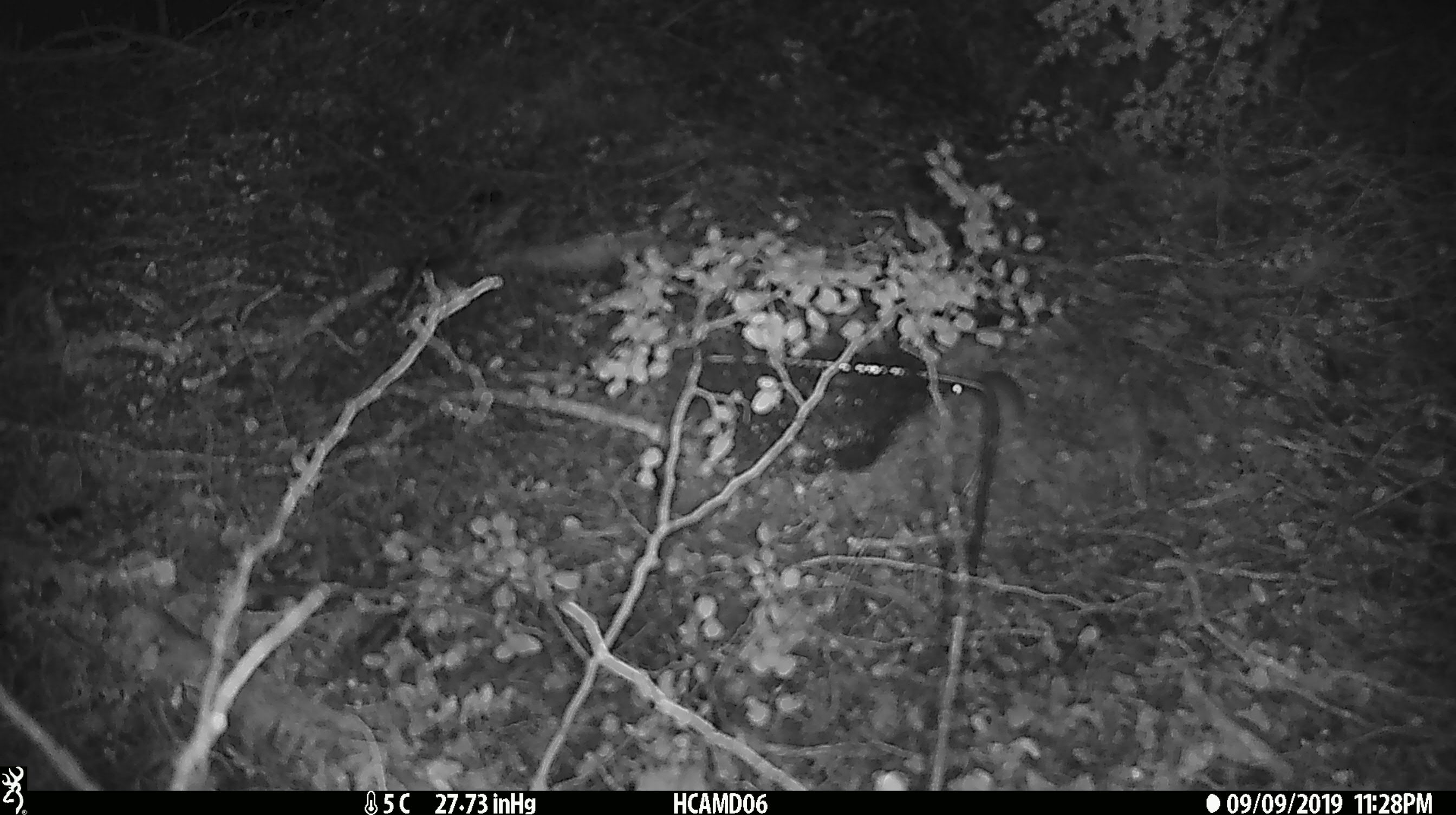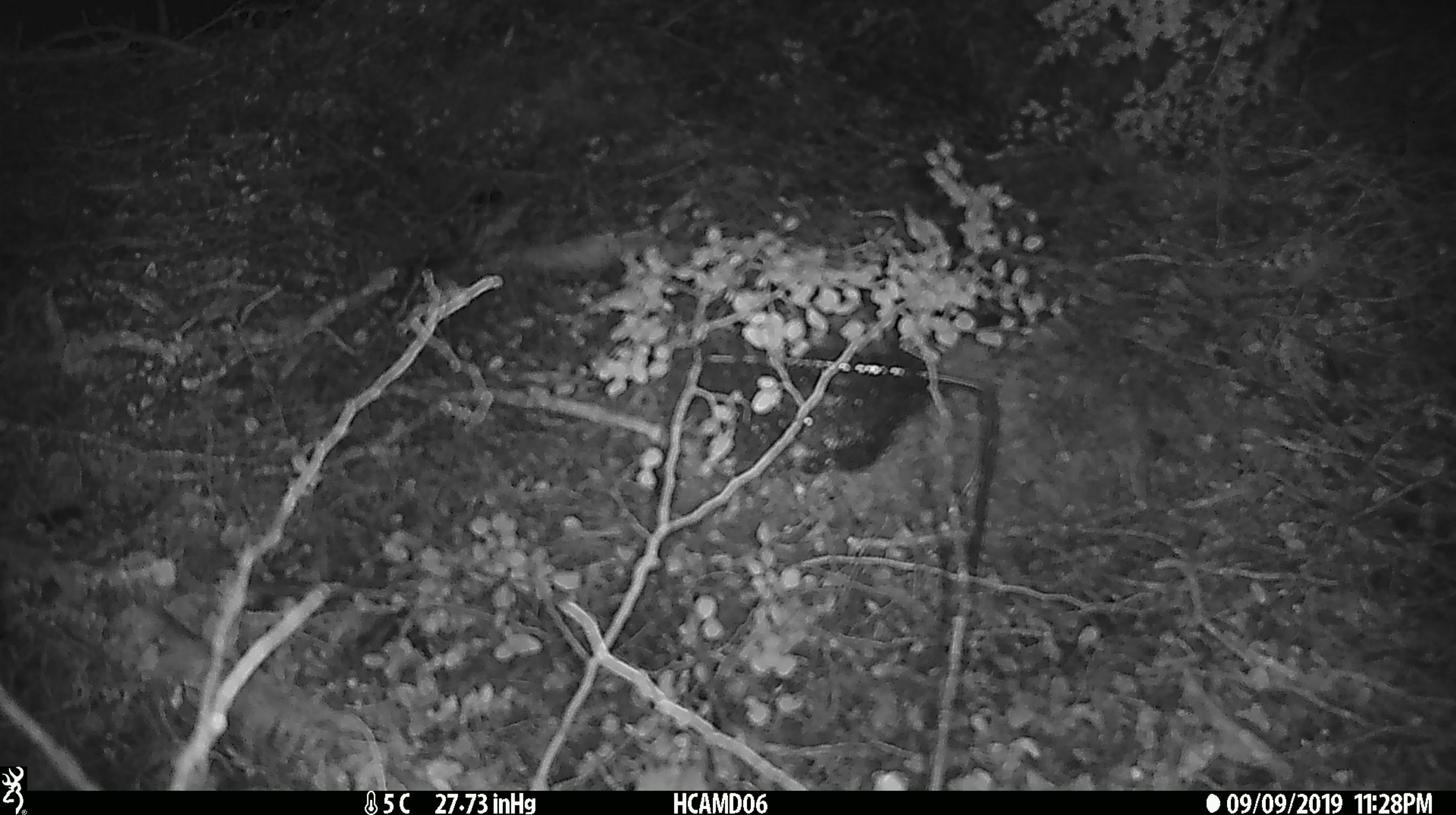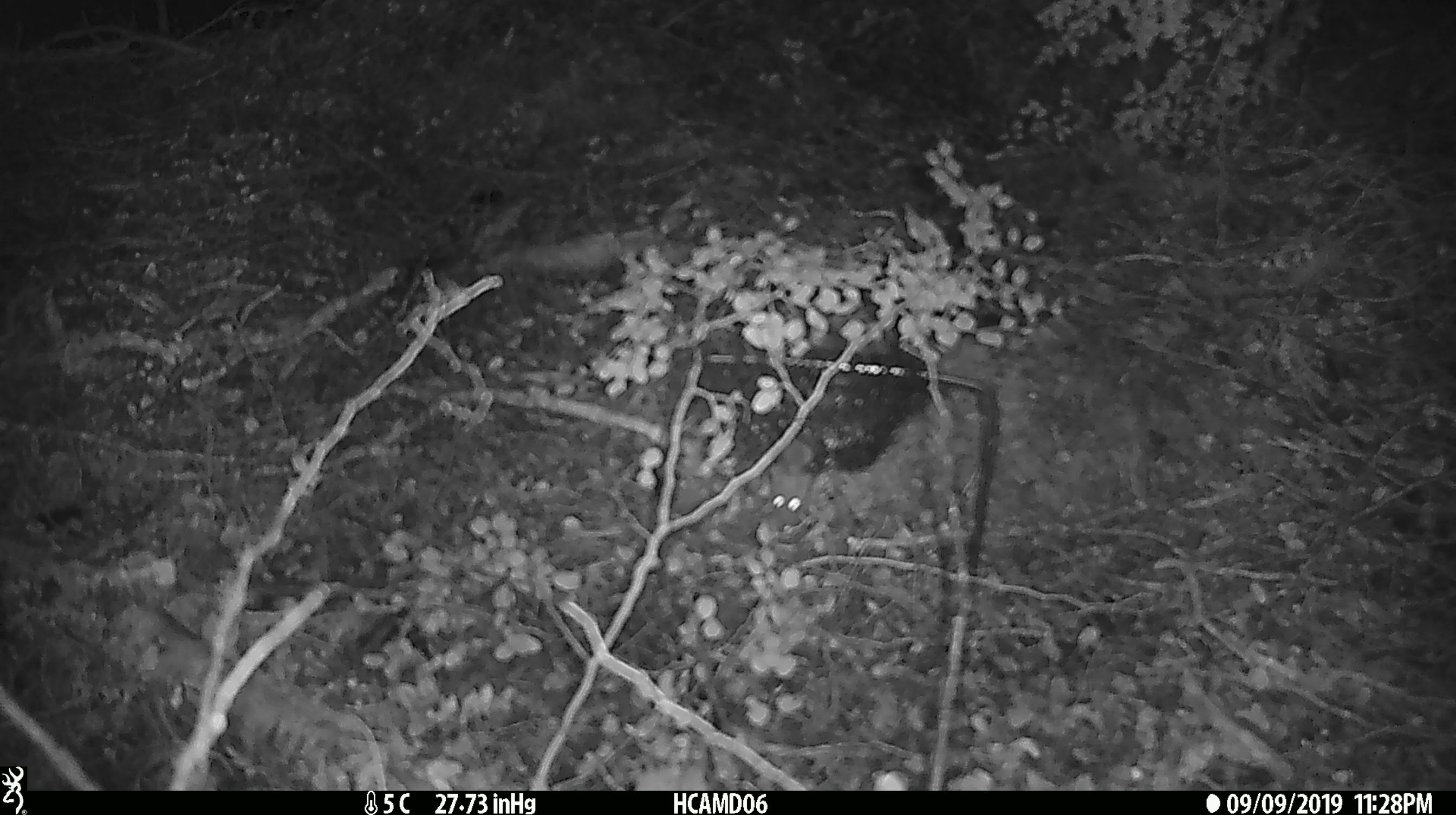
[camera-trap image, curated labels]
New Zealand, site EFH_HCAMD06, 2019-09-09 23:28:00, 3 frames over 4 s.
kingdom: Animalia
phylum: Chordata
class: Mammalia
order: Rodentia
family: Muridae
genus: Mus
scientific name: Mus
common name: mouse